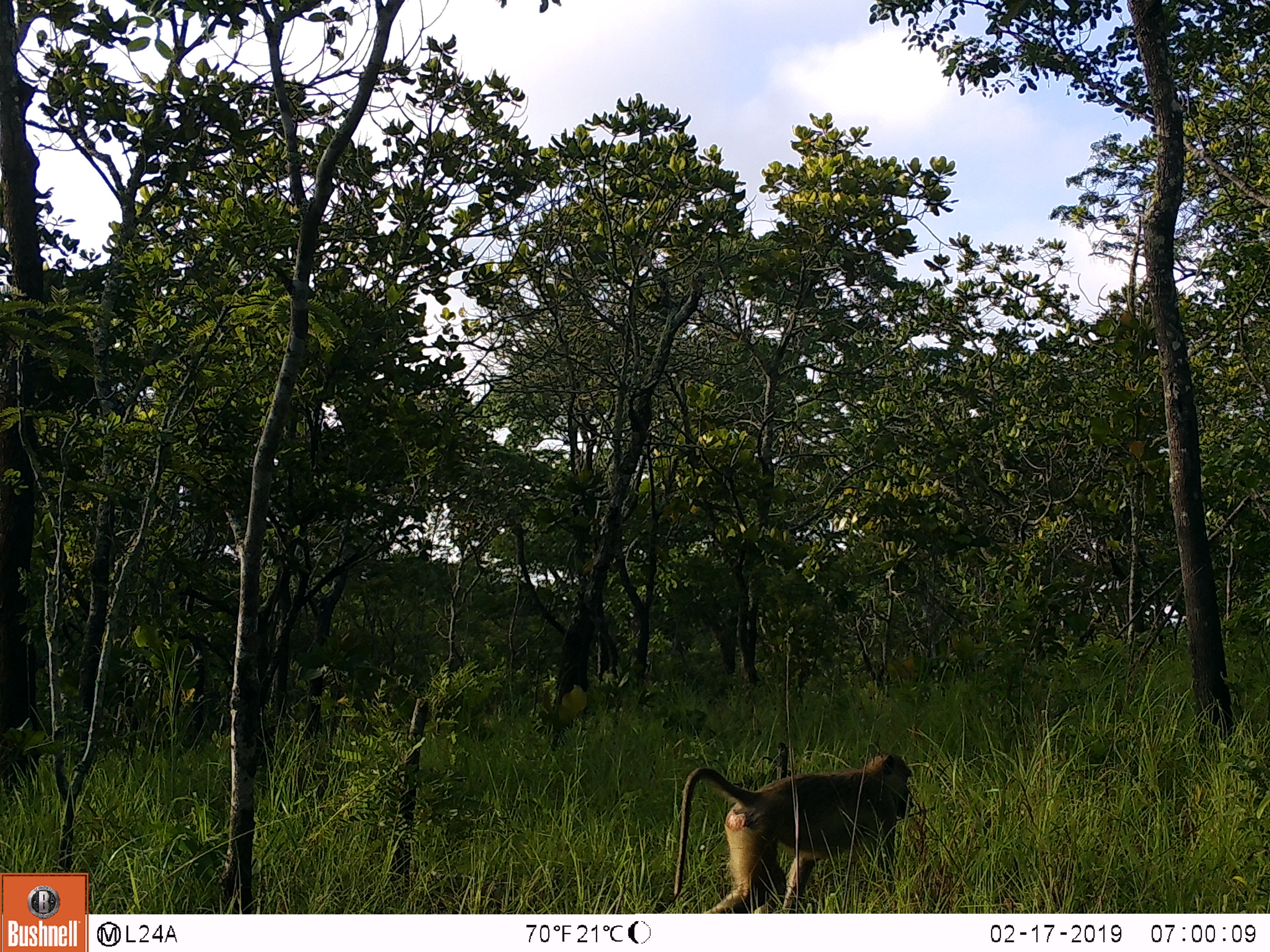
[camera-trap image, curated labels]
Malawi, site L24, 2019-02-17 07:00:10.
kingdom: Animalia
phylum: Chordata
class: Mammalia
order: Primates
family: Cercopithecidae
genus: Papio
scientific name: Papio cynocephalus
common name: yellow baboon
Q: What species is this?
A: Yellow baboon (Papio cynocephalus).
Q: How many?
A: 1.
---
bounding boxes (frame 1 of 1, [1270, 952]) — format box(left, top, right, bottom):
yellow baboon: box(663, 745, 921, 911)